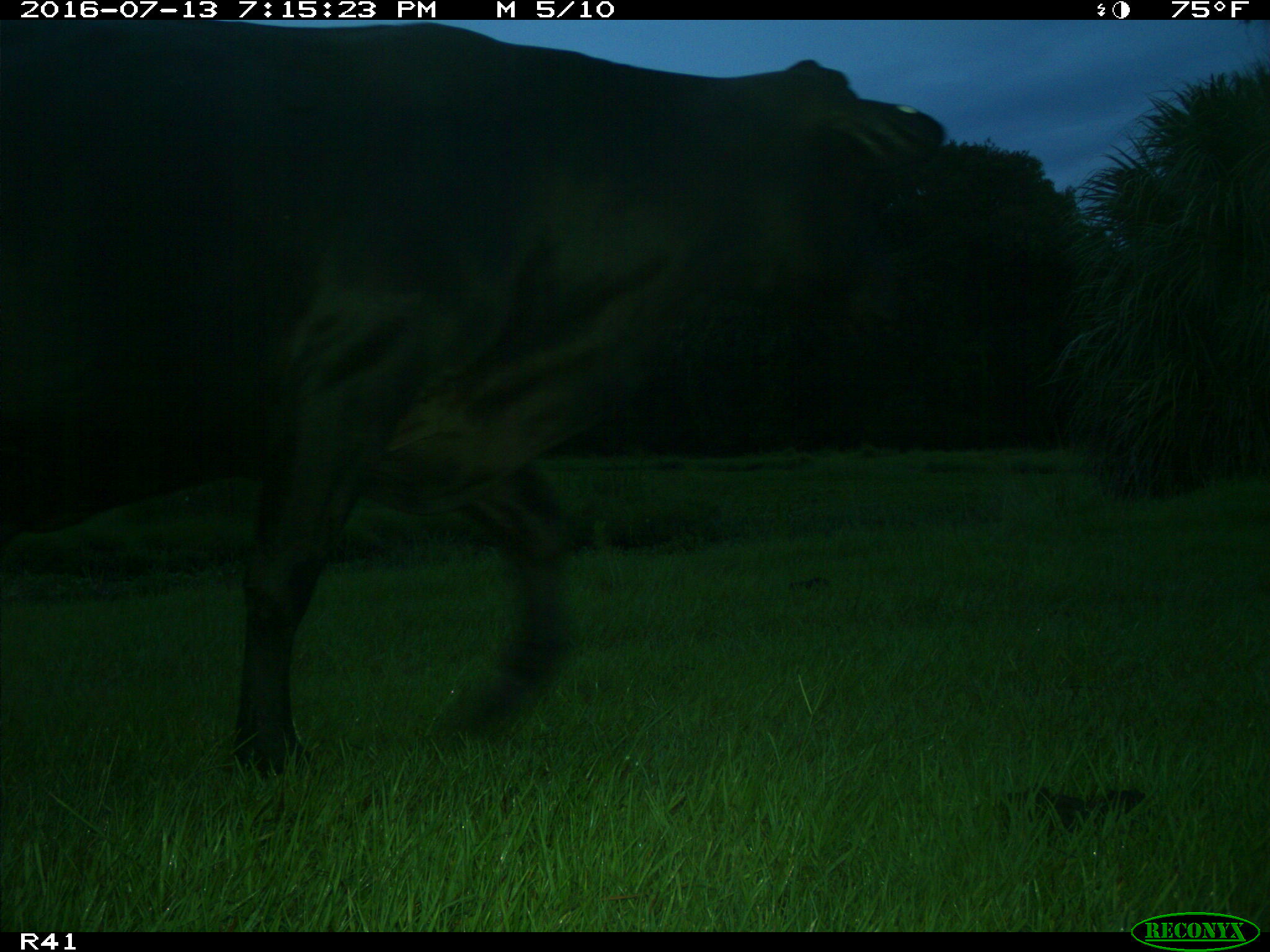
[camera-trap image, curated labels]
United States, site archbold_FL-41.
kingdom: Animalia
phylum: Chordata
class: Mammalia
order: Artiodactyla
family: Bovidae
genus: Bos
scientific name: Bos taurus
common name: domestic cow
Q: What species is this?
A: Bos taurus (domestic cow).